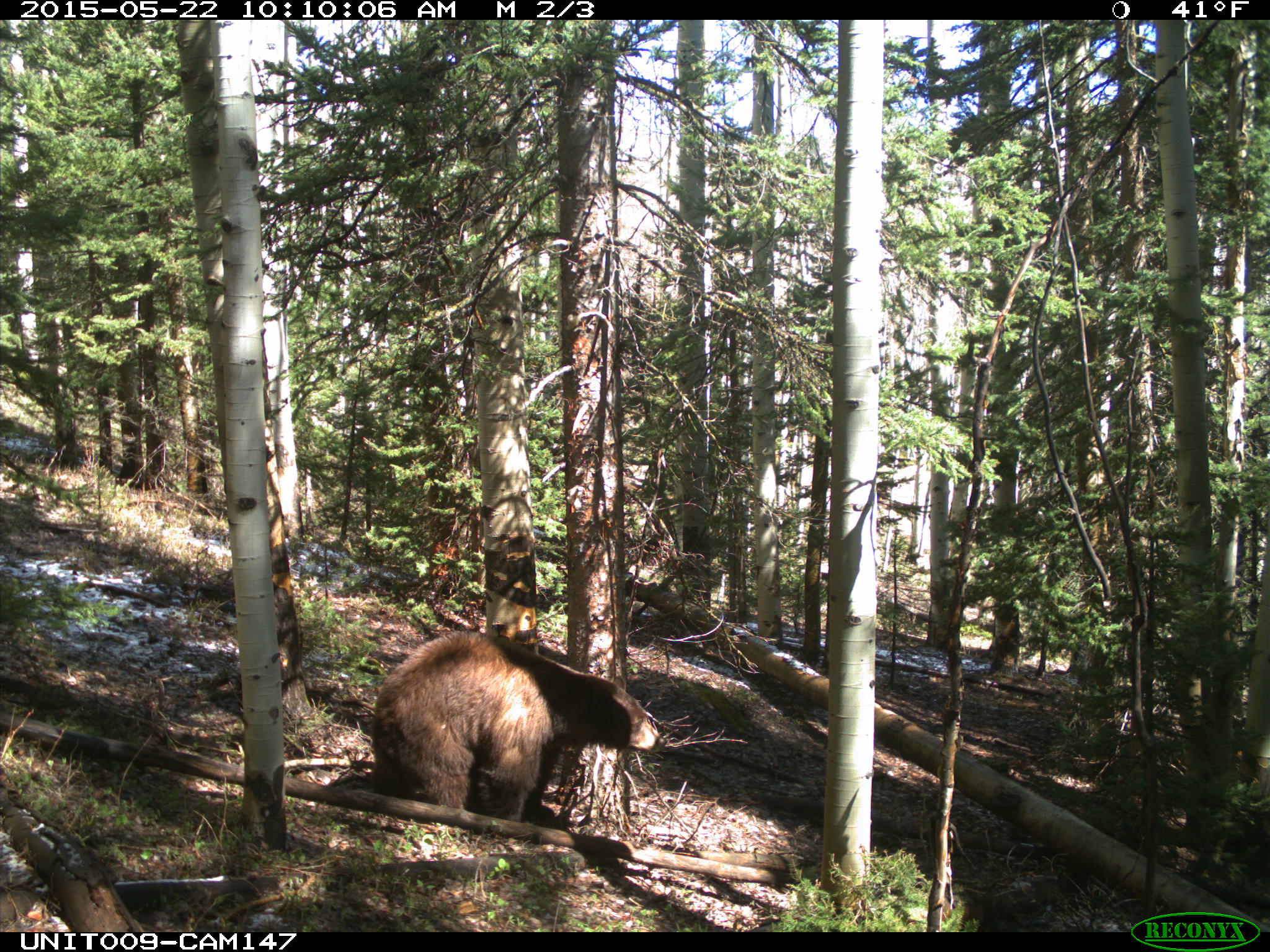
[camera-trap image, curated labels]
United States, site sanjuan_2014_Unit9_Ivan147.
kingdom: Animalia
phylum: Chordata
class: Mammalia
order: Carnivora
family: Ursidae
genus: Ursus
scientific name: Ursus americanus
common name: american black bear